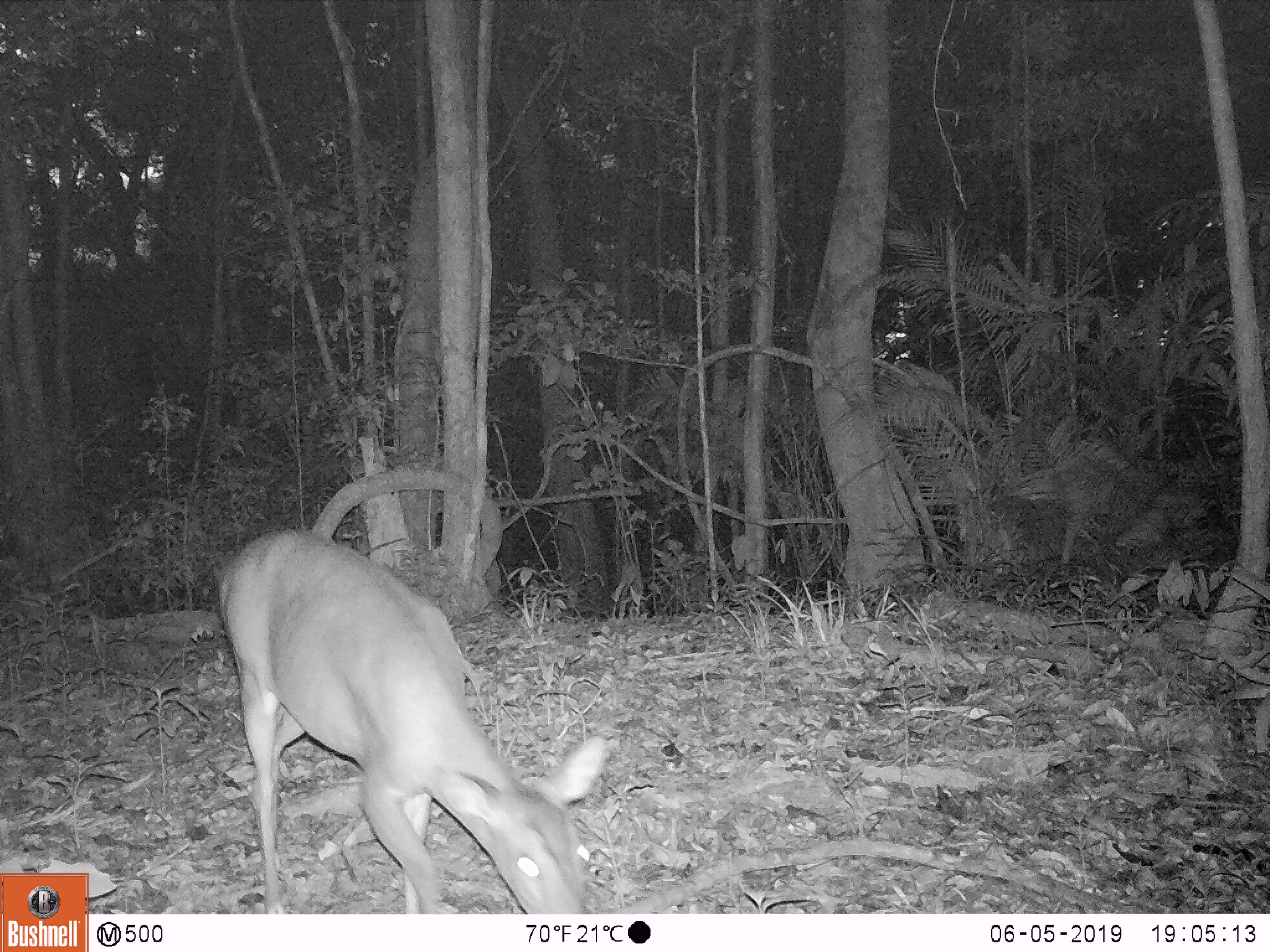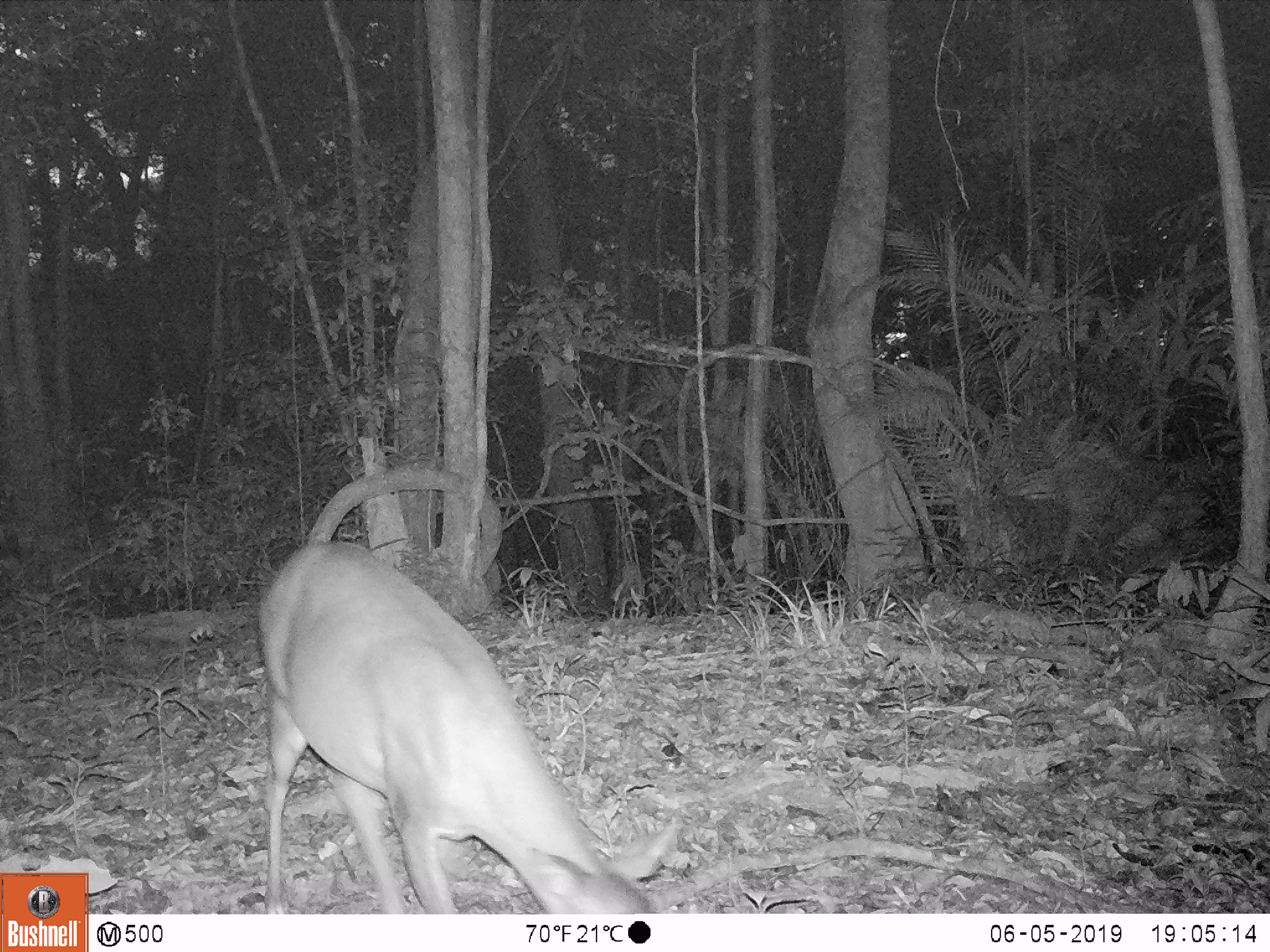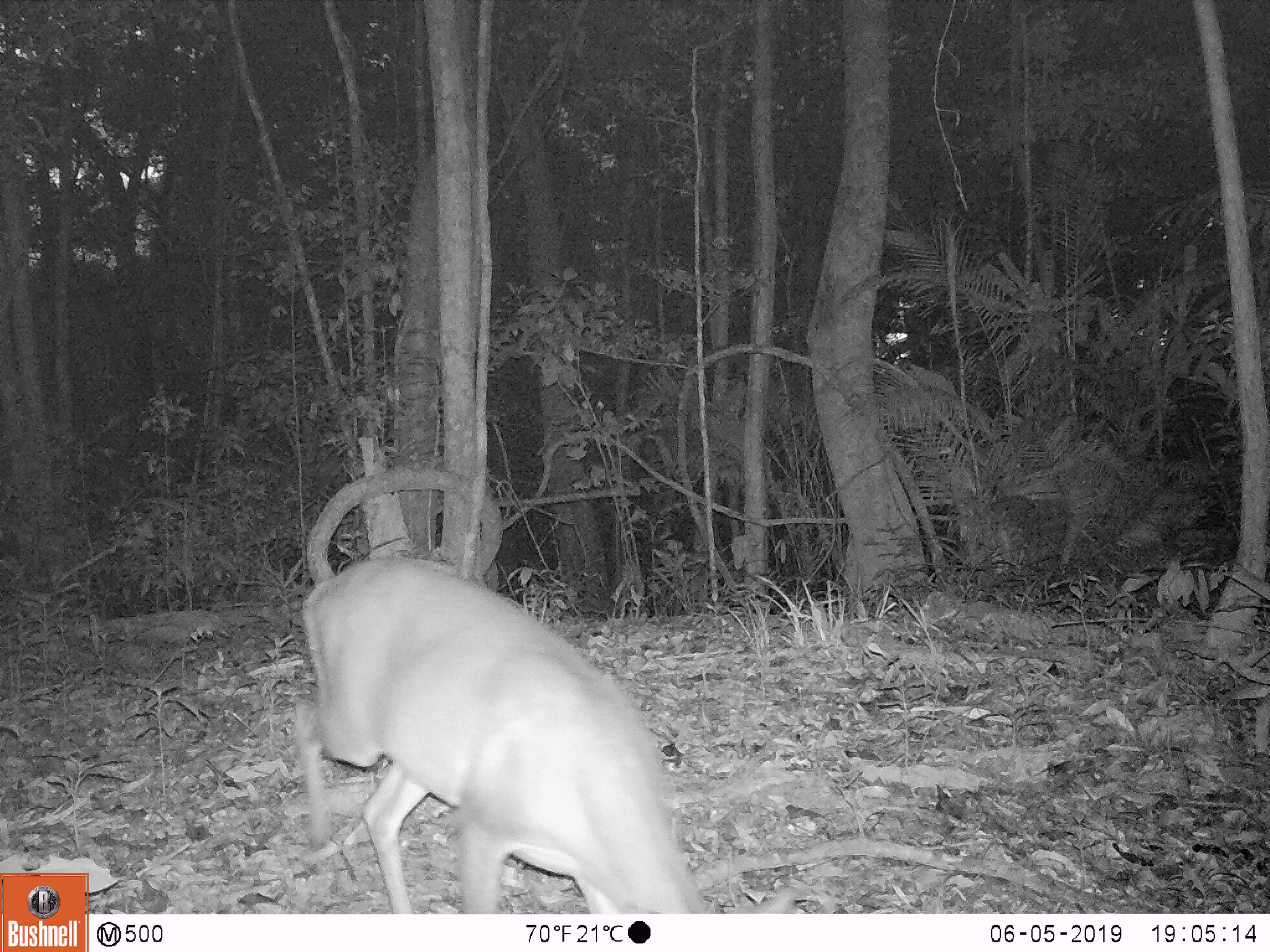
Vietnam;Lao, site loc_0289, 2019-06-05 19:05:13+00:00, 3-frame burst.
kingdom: Animalia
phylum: Chordata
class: Mammalia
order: Artiodactyla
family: Cervidae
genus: Muntiacus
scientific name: Muntiacus vuquangensis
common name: large-antlered muntjac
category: large antlered muntjac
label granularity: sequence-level